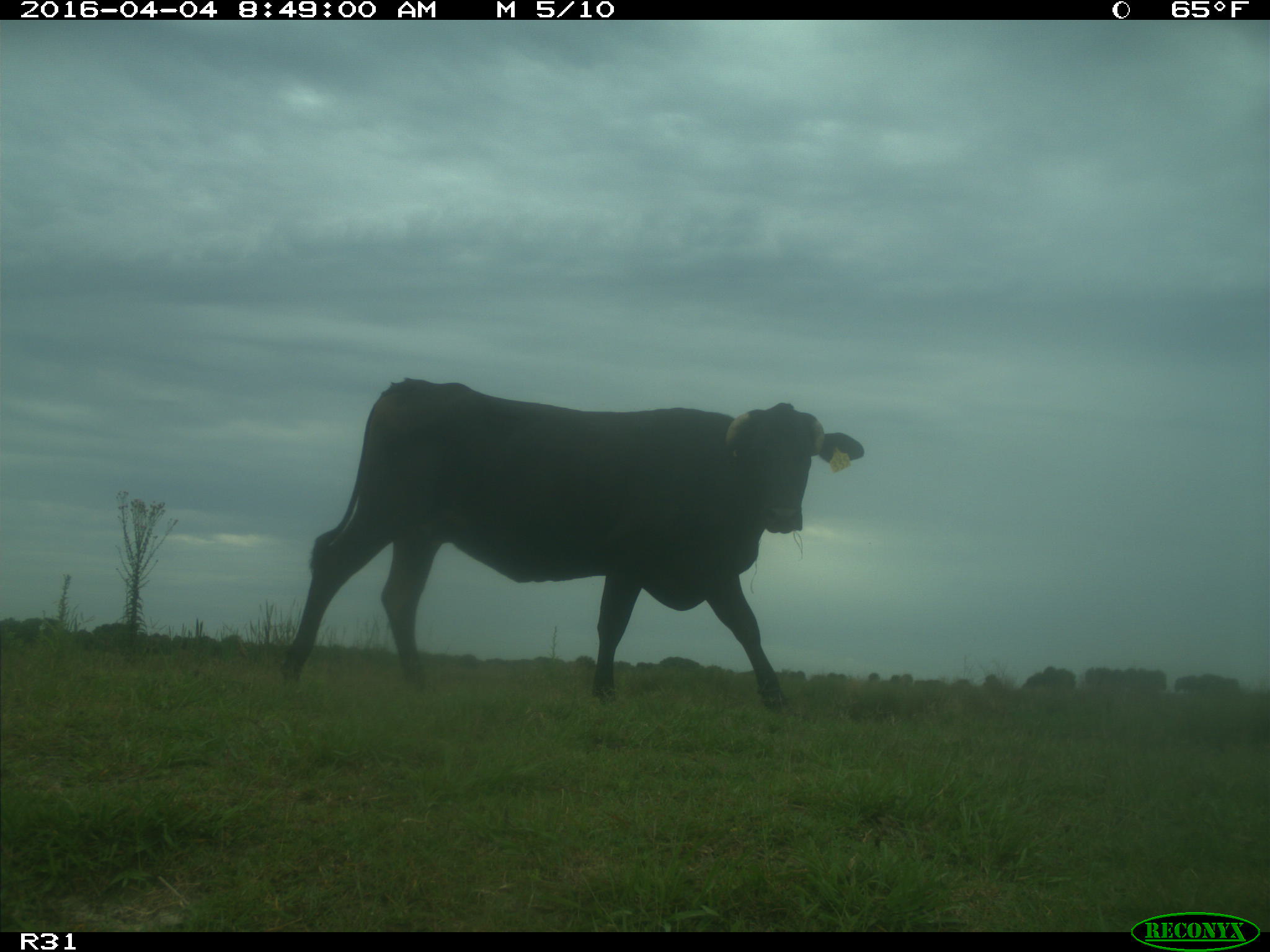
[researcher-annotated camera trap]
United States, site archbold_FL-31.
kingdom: Animalia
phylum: Chordata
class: Mammalia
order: Artiodactyla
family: Bovidae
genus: Bos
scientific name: Bos taurus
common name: domestic cow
Bos taurus (domestic cow).